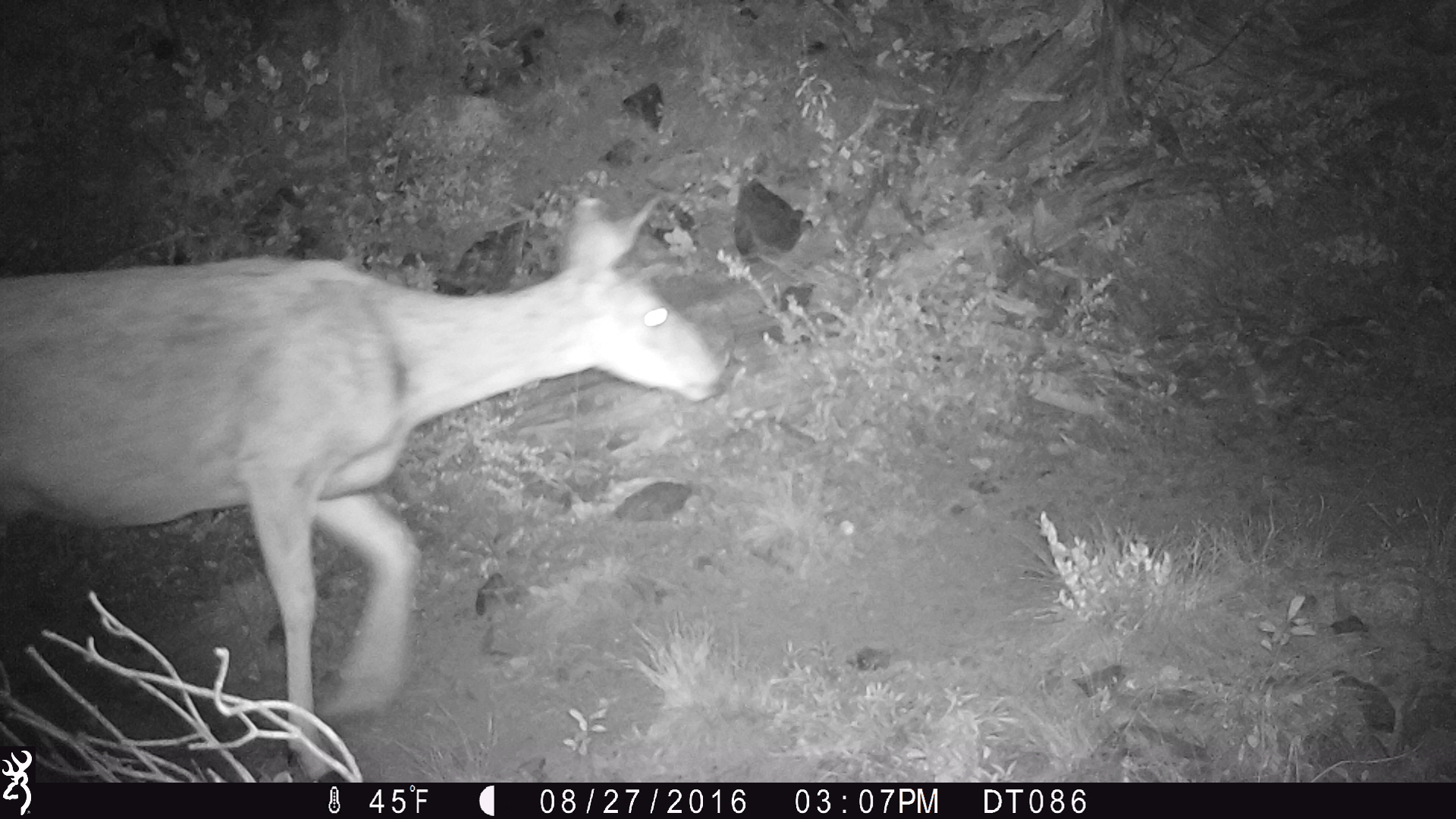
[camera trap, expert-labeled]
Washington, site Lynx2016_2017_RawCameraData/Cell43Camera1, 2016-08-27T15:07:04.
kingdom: Animalia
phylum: Chordata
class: Mammalia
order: Artiodactyla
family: Cervidae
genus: Odocoileus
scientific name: Odocoileus hemionus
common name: mule deer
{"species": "Odocoileus hemionus (mule deer)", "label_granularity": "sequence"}